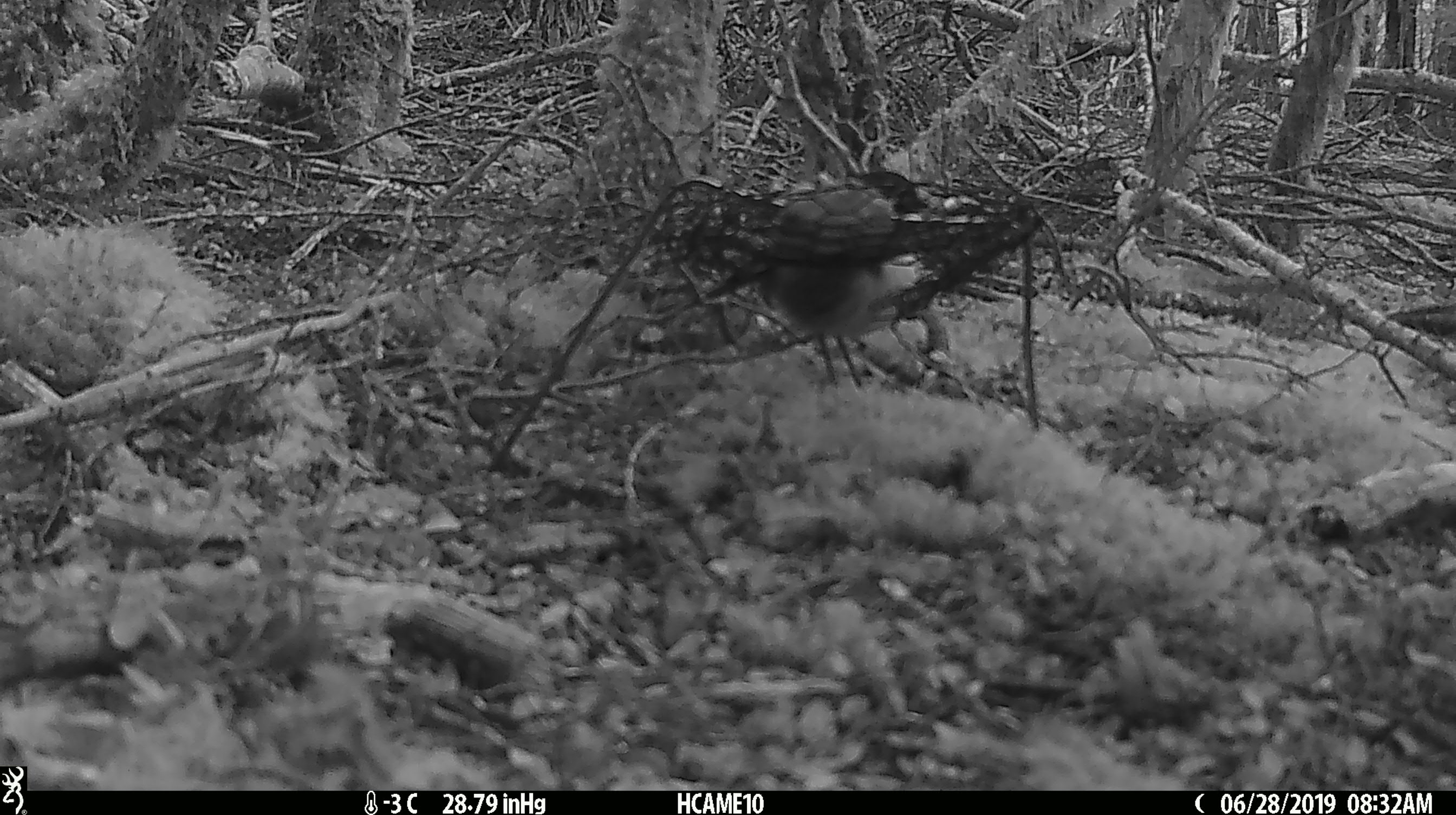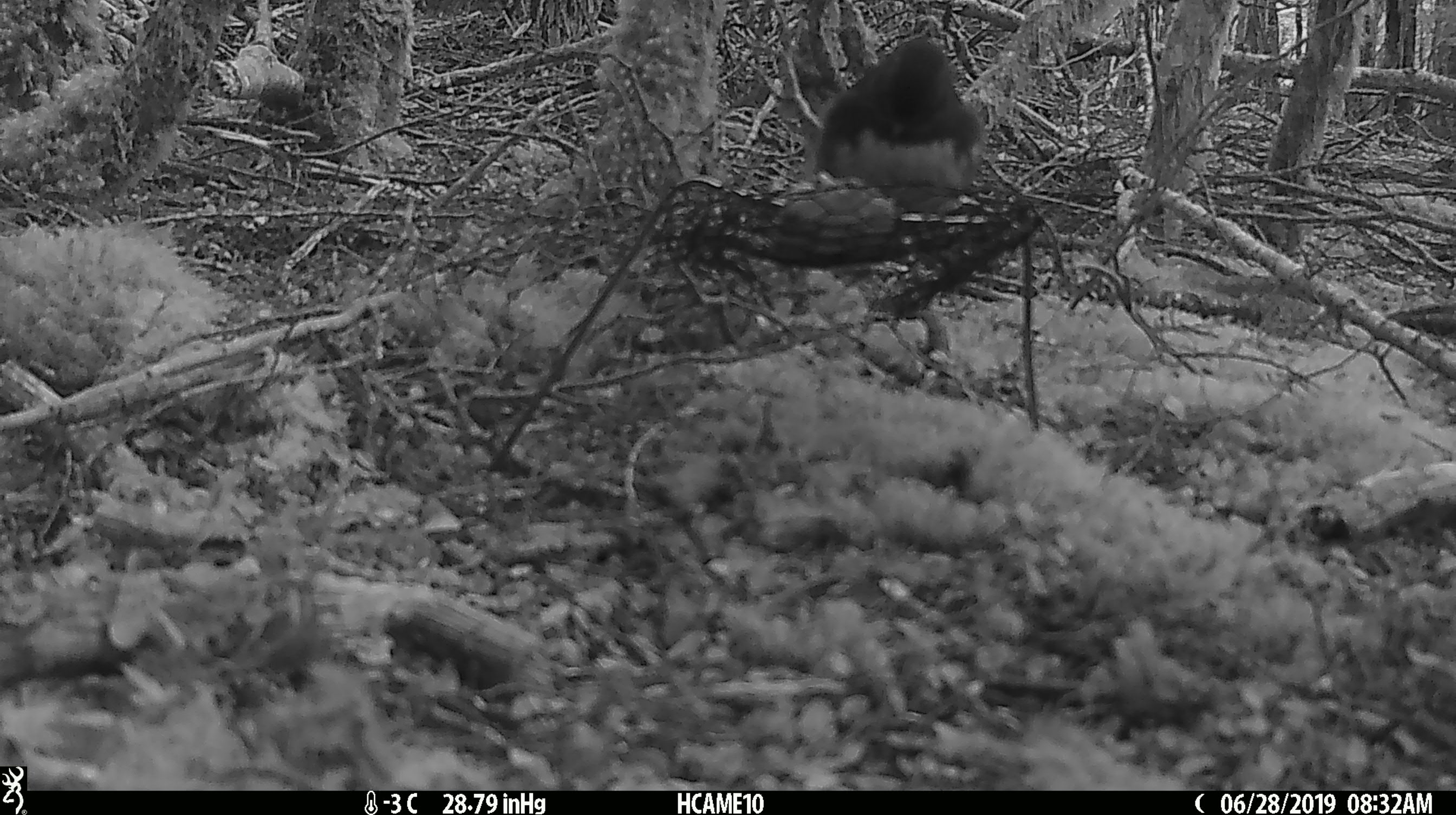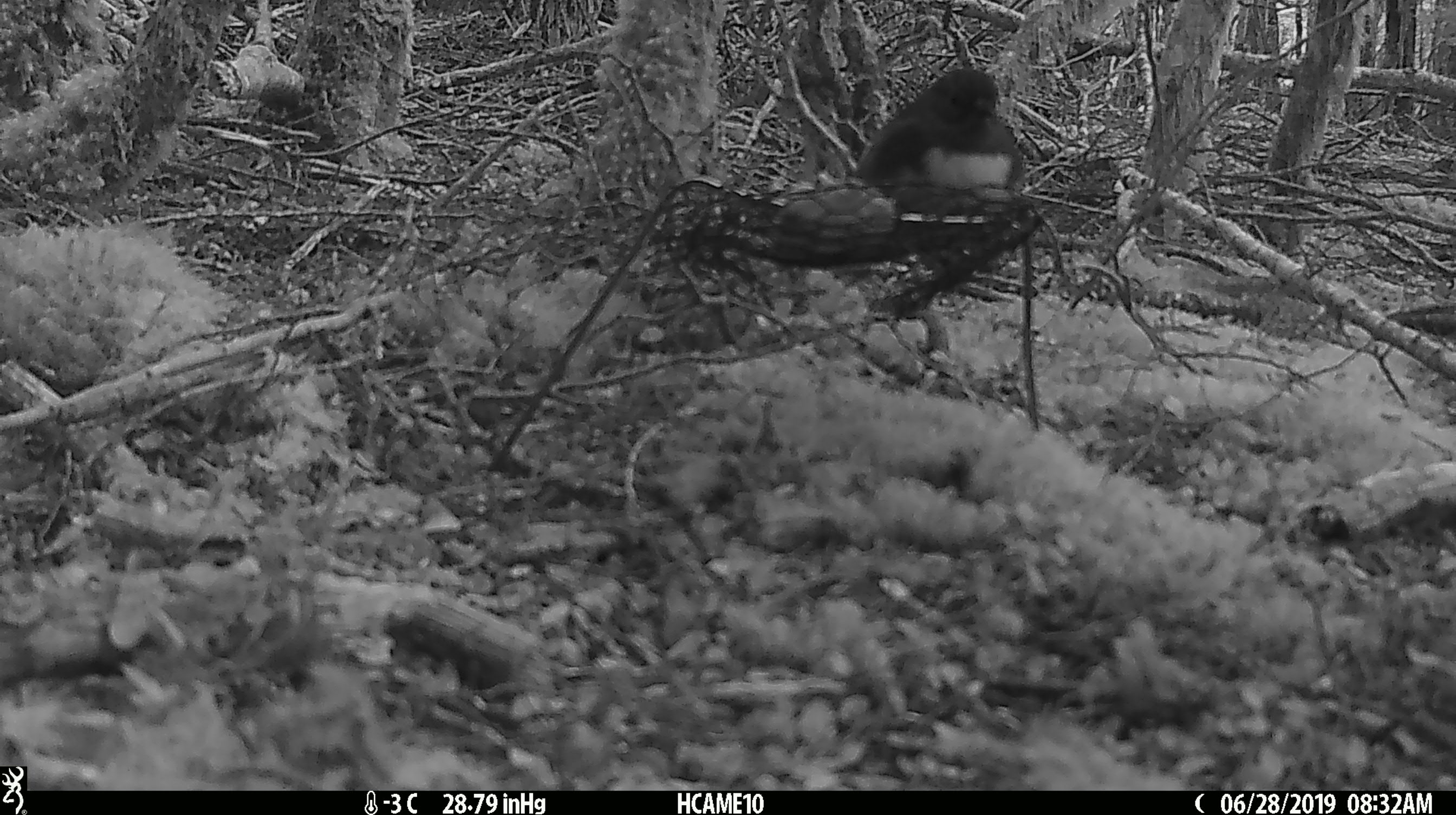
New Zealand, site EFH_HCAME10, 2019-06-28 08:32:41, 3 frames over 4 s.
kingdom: Animalia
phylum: Chordata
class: Aves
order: Passeriformes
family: Petroicidae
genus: Petroica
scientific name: Petroica australis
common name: new zealand robin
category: robin